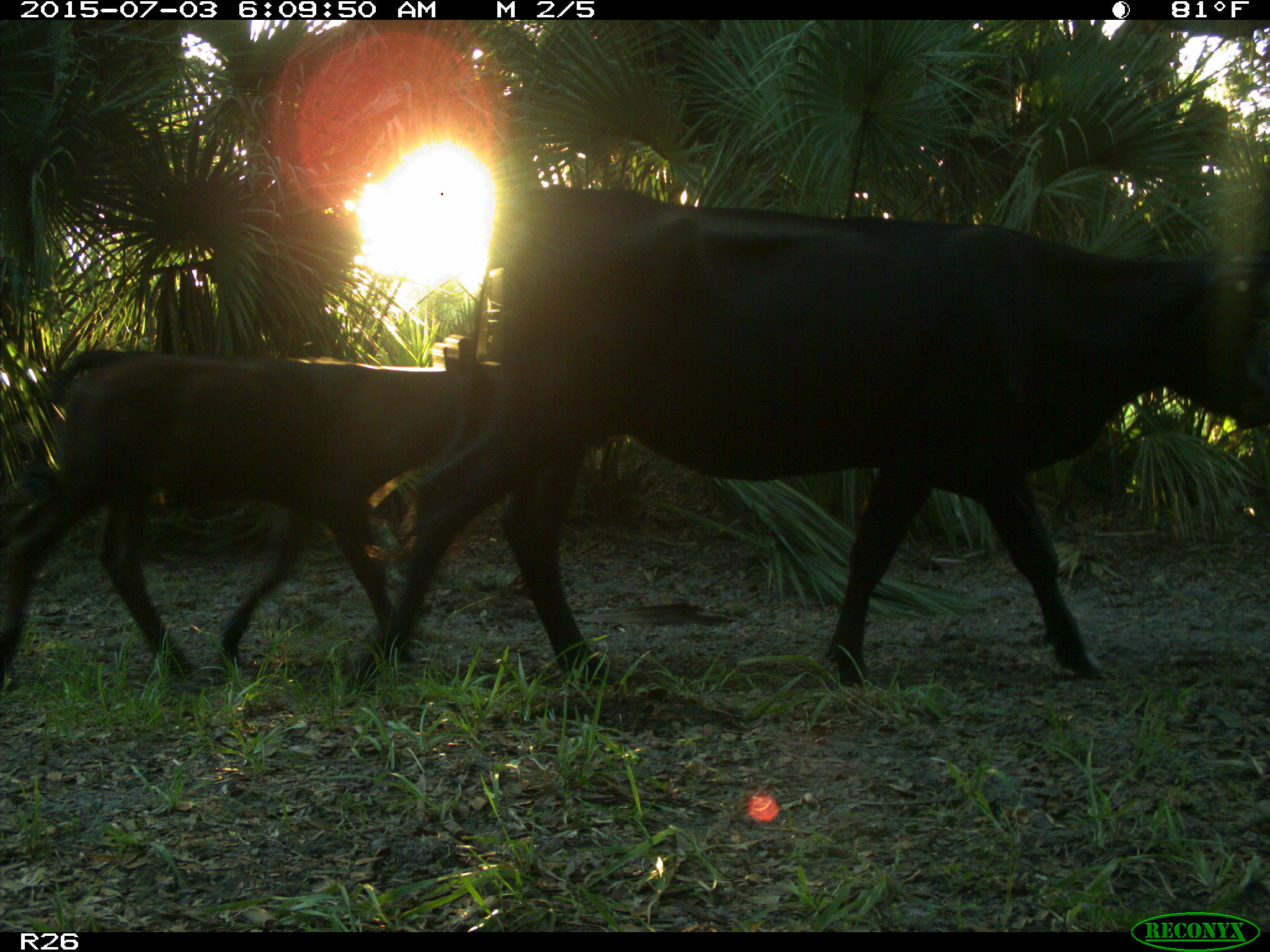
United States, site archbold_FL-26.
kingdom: Animalia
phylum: Chordata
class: Mammalia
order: Artiodactyla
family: Bovidae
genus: Bos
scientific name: Bos taurus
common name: domestic cow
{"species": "Bos taurus (domestic cow)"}